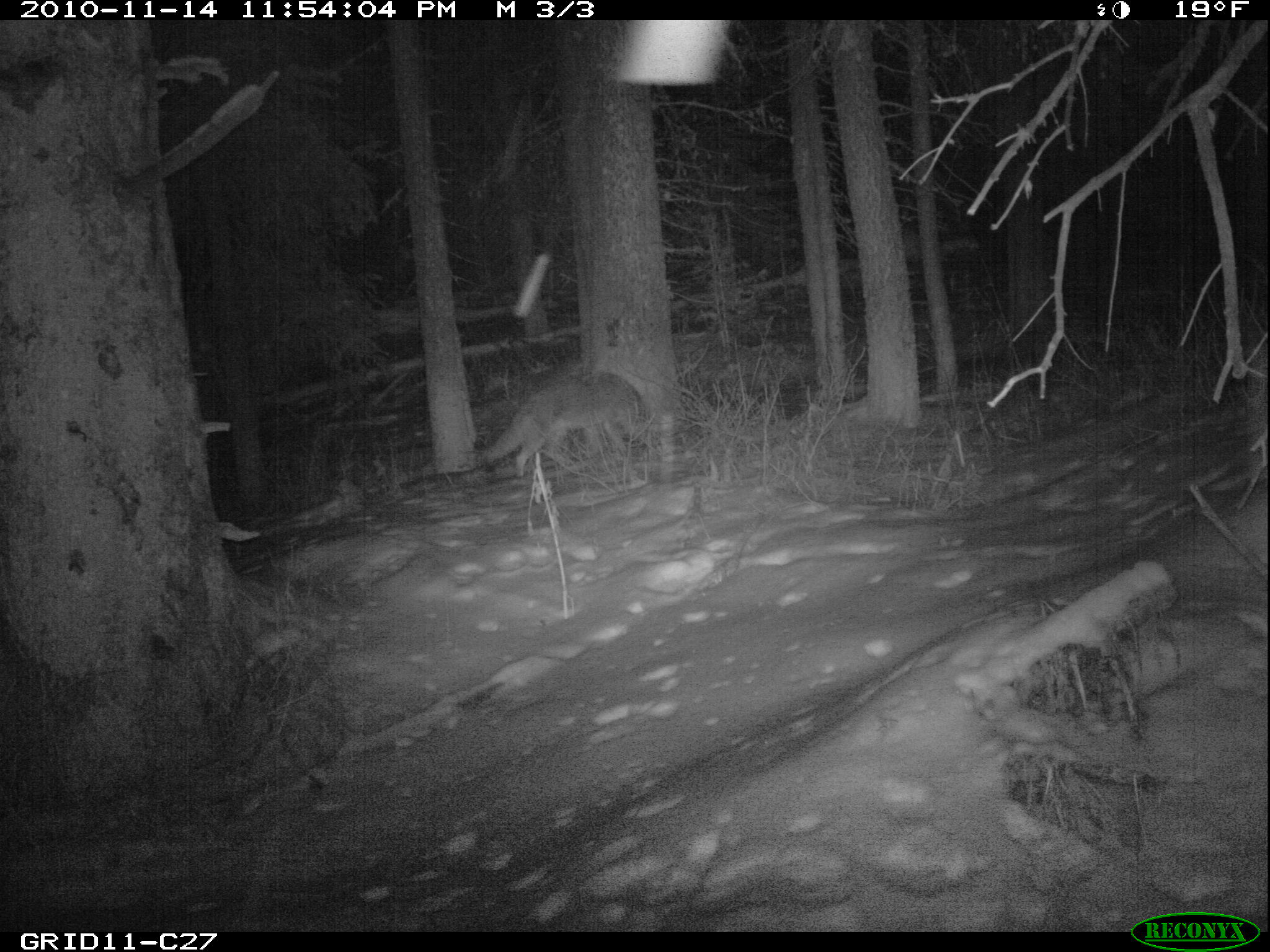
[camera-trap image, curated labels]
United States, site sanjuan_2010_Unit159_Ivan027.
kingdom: Animalia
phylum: Chordata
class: Mammalia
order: Carnivora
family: Canidae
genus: Canis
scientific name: Canis latrans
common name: coyote